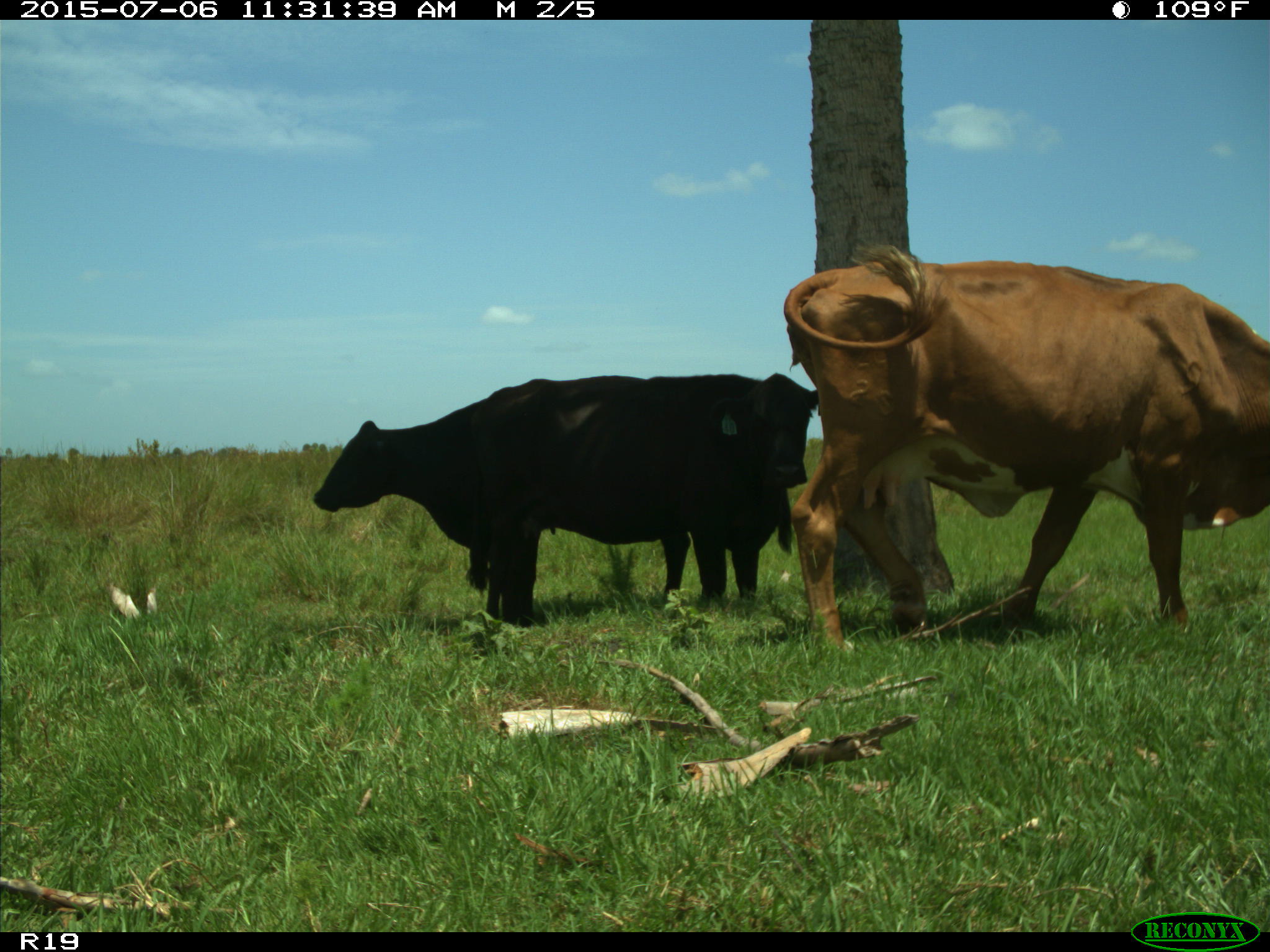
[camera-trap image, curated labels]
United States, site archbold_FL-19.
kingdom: Animalia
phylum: Chordata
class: Mammalia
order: Artiodactyla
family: Bovidae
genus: Bos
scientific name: Bos taurus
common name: domestic cow